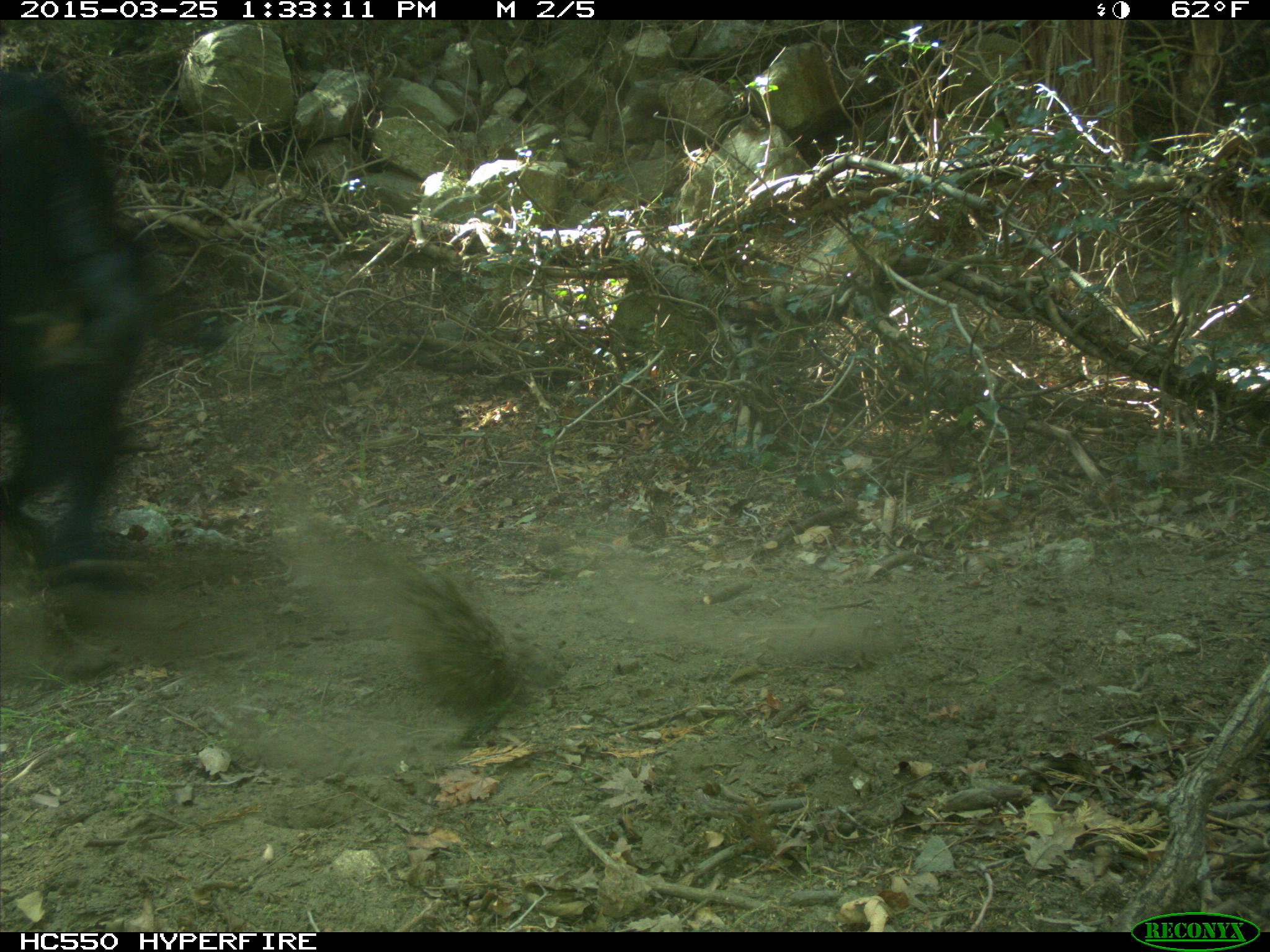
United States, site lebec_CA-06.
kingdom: Animalia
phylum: Chordata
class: Mammalia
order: Artiodactyla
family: Bovidae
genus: Bos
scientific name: Bos taurus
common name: domestic cow